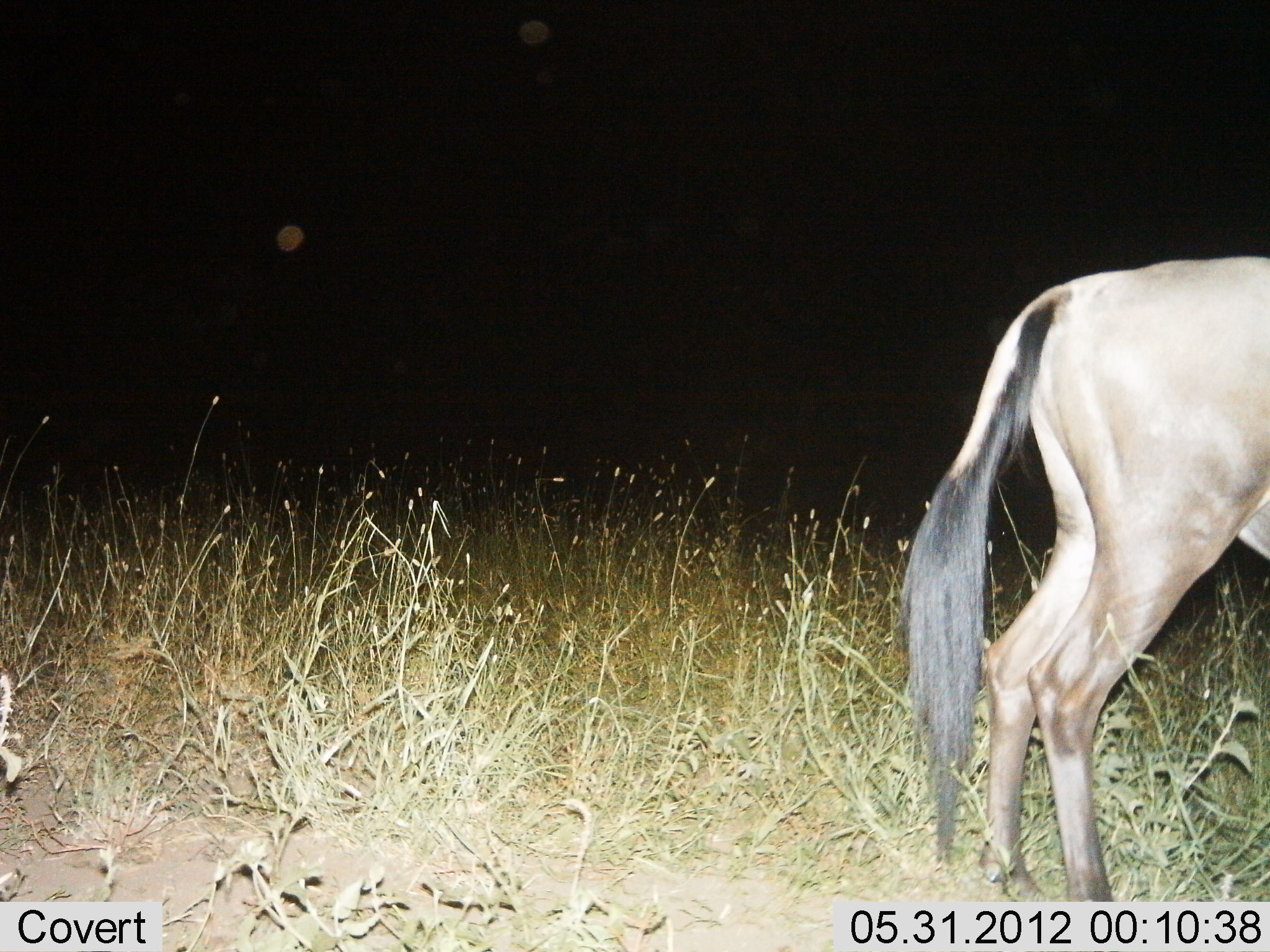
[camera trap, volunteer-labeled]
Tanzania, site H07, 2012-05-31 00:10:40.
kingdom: Animalia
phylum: Chordata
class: Mammalia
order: Artiodactyla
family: Bovidae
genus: Connochaetes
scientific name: Connochaetes taurinus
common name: blue wildebeest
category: wildebeest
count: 1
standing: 100%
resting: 0%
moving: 0%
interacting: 0%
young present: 0%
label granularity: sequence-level